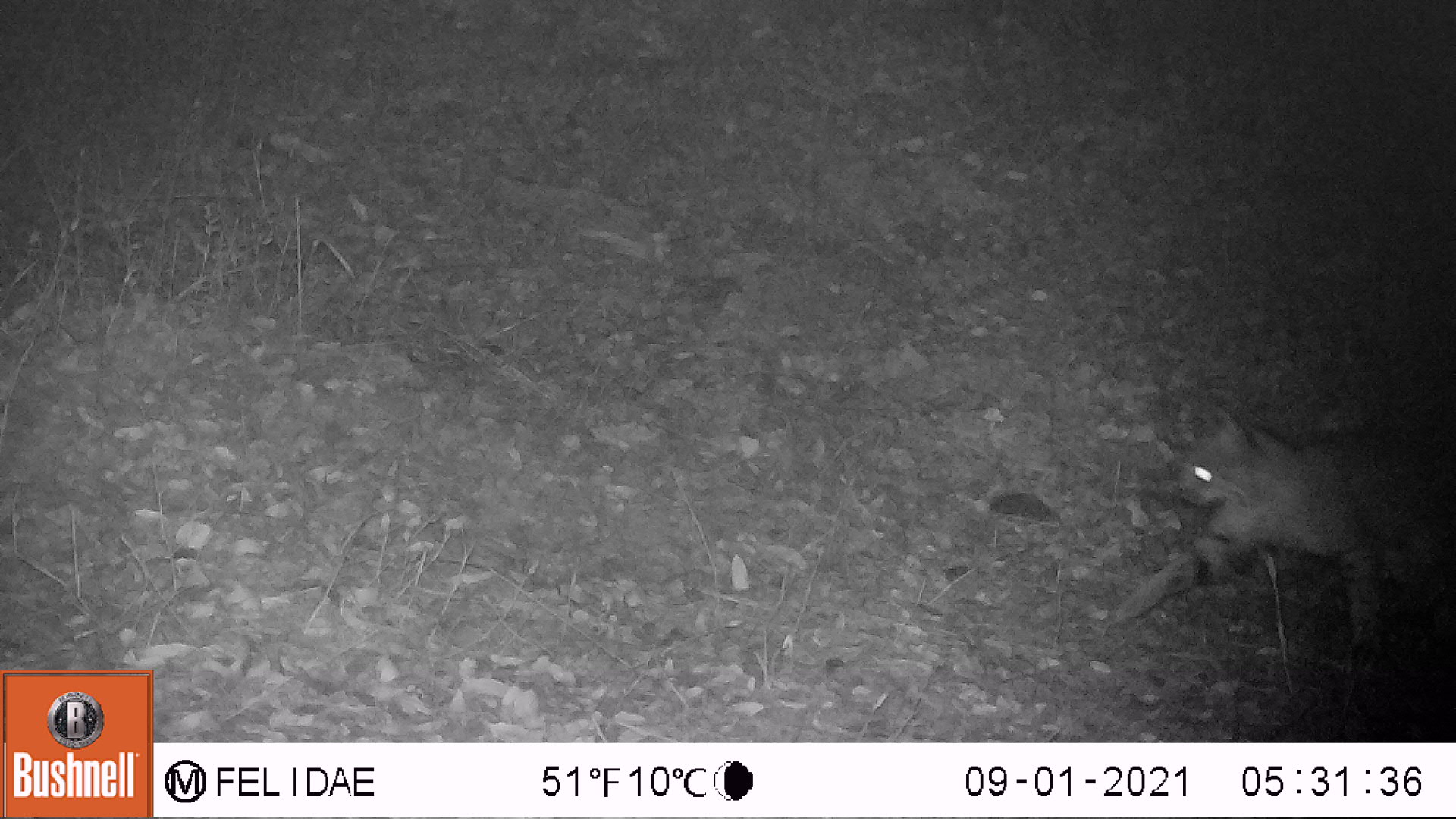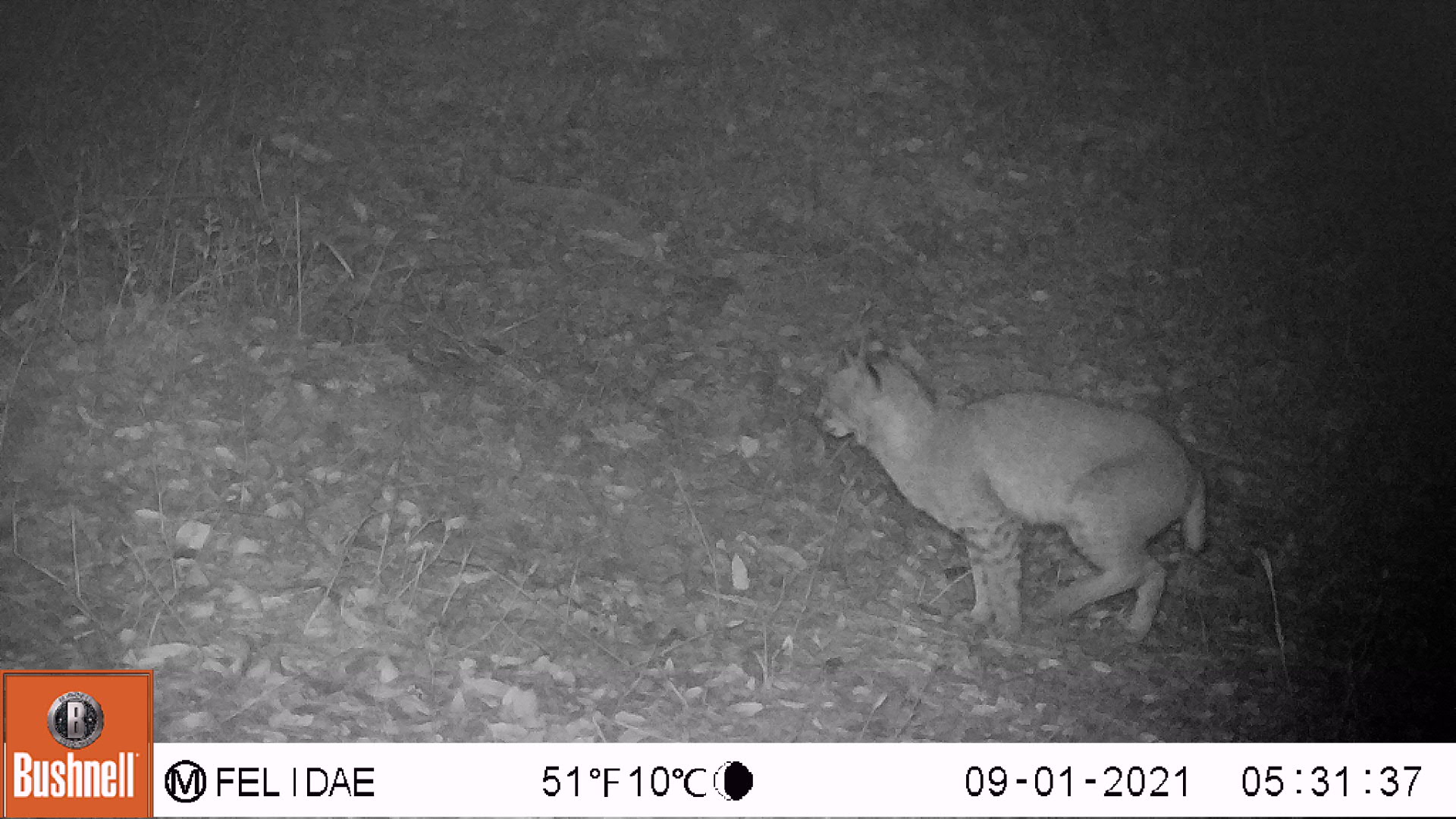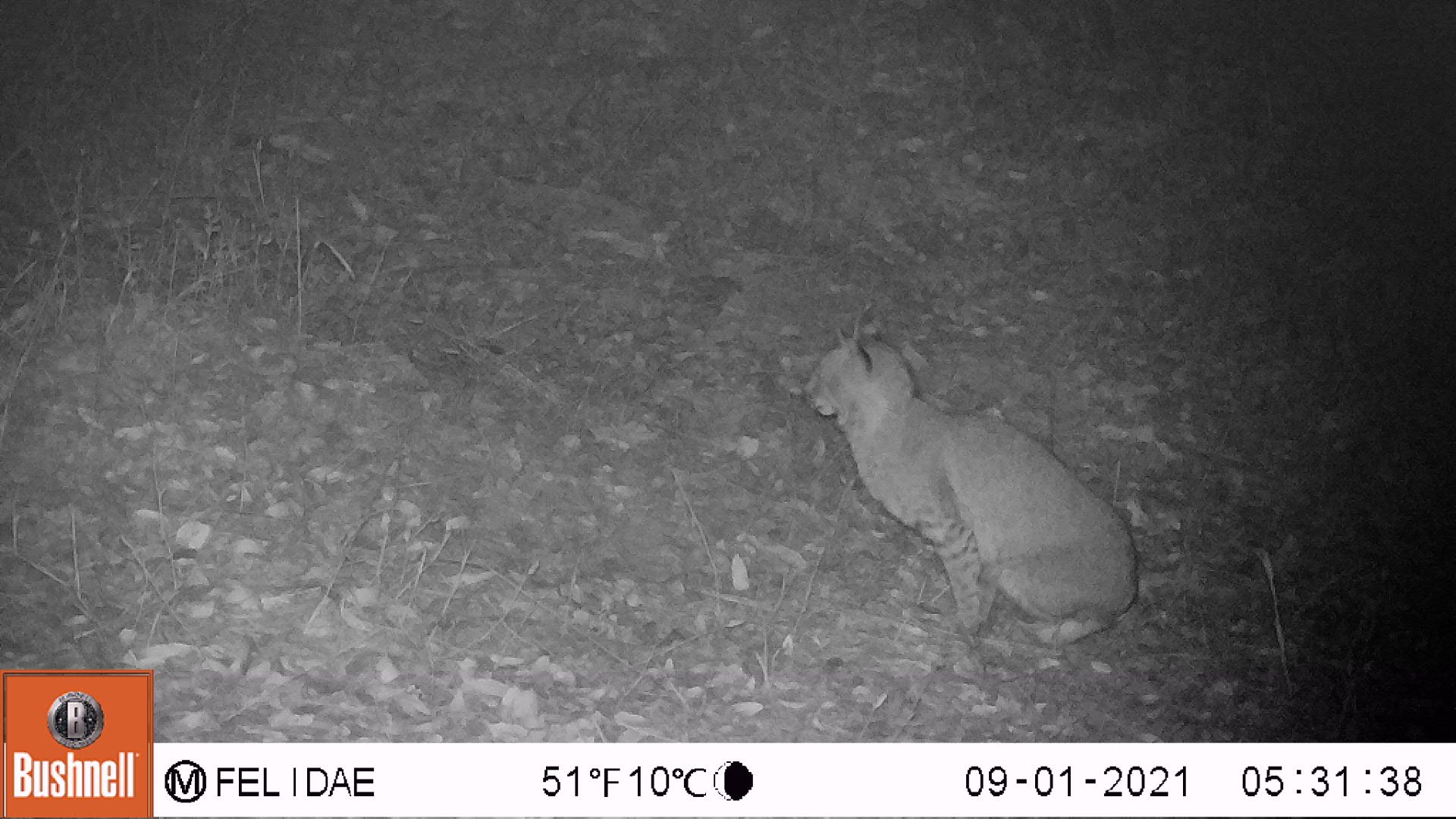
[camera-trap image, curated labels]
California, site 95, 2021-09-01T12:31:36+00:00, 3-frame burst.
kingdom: Animalia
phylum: Chordata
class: Mammalia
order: Carnivora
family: Felidae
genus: Lynx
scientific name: Lynx rufus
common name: bobcat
Bobcat (Lynx rufus).